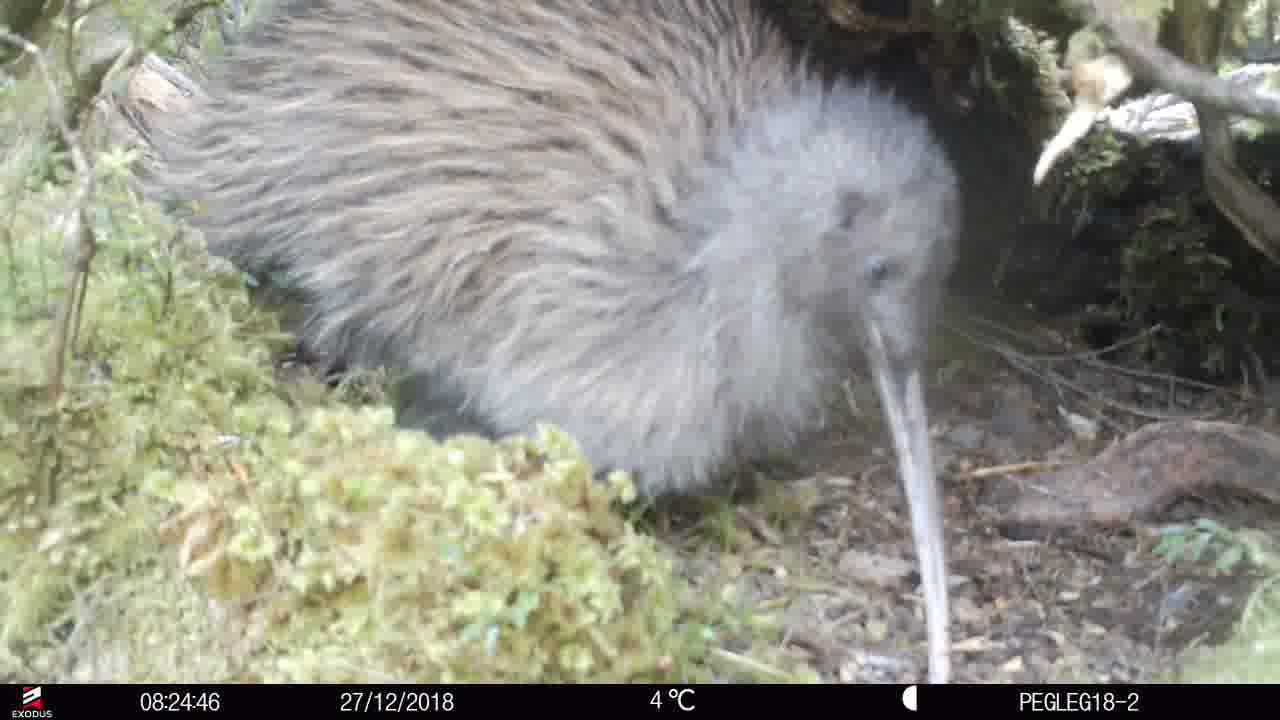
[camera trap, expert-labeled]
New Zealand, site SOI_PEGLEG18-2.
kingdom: Animalia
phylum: Chordata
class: Aves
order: Apterygiformes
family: Apterygidae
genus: Apteryx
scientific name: Apteryx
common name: kiwi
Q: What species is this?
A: Kiwi (Apteryx).